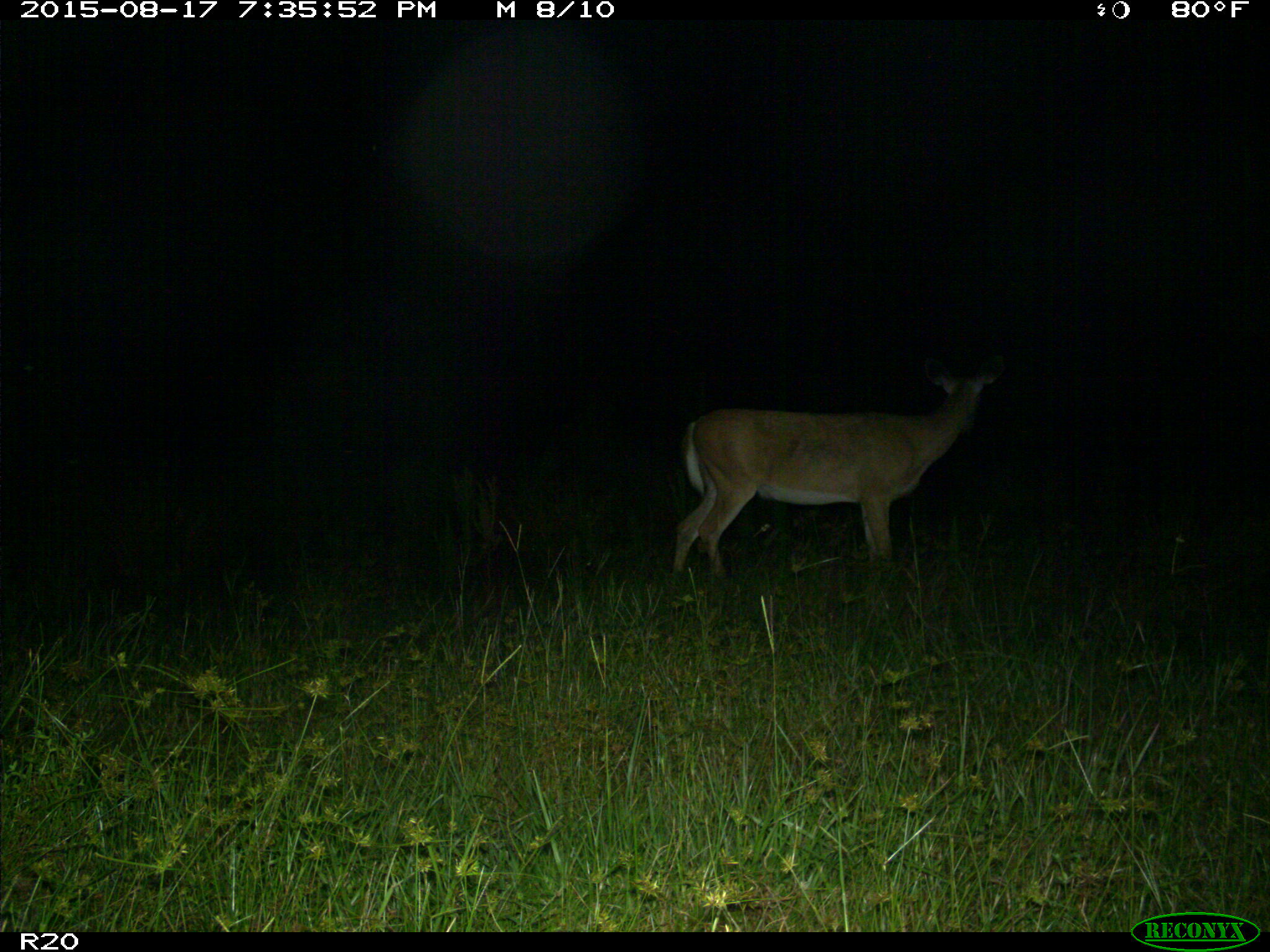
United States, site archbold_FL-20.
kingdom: Animalia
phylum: Chordata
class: Mammalia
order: Artiodactyla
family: Cervidae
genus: Odocoileus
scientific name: Odocoileus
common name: deer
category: unidentified deer